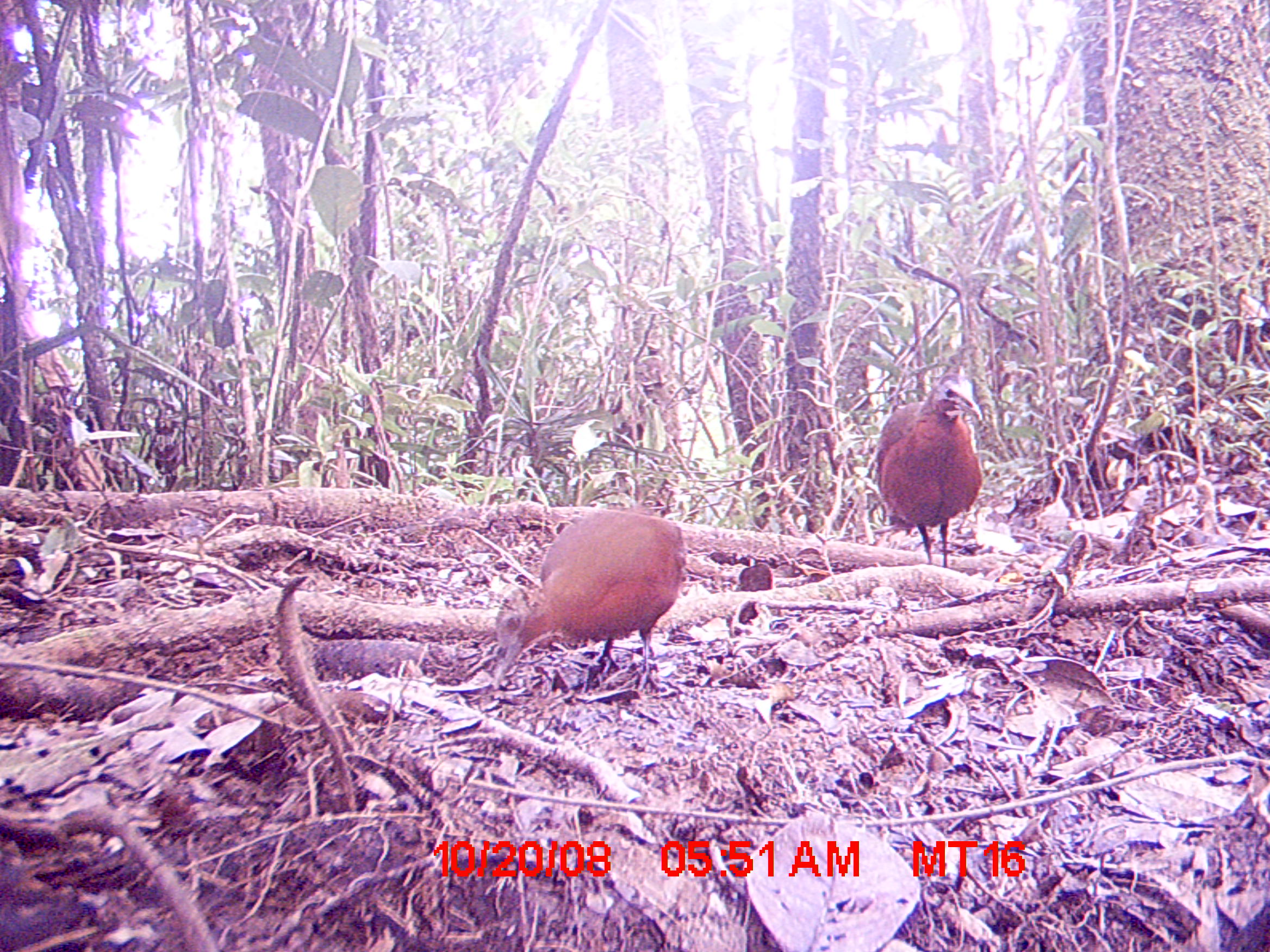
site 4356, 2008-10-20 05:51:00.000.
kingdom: Animalia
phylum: Chordata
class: Aves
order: Gruiformes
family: Sarothruridae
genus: Mentocrex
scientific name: Mentocrex kioloides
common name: madagascar wood rail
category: canirallus kioloides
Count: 2.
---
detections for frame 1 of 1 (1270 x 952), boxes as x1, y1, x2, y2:
canirallus kioloides: 489, 510, 685, 692; 875, 372, 982, 568